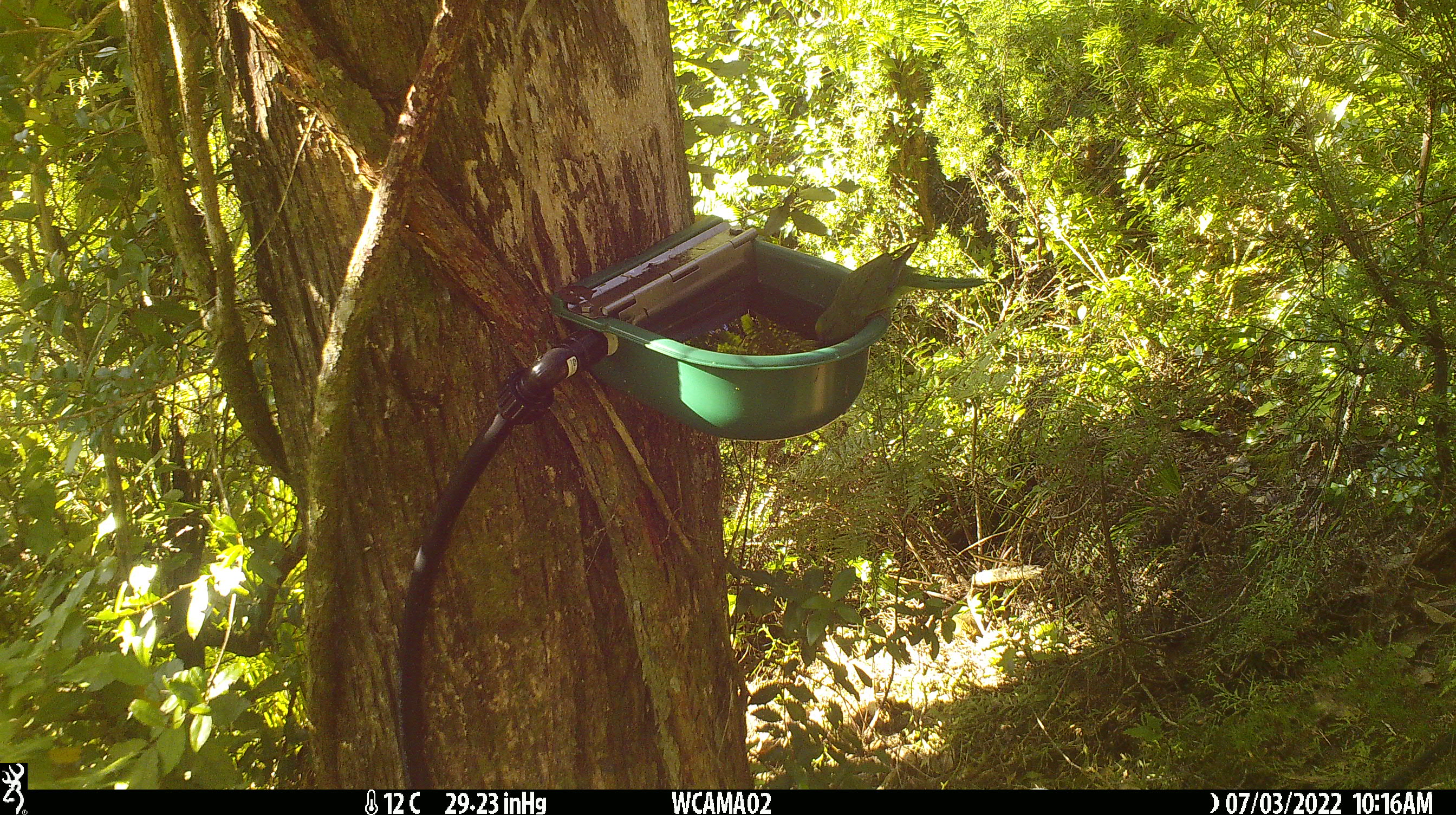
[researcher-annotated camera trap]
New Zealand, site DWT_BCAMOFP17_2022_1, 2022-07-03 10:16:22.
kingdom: Animalia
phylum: Chordata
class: Aves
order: Psittaciformes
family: Psittaculidae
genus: Cyanoramphus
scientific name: Cyanoramphus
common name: parakeet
Parakeet (Cyanoramphus).